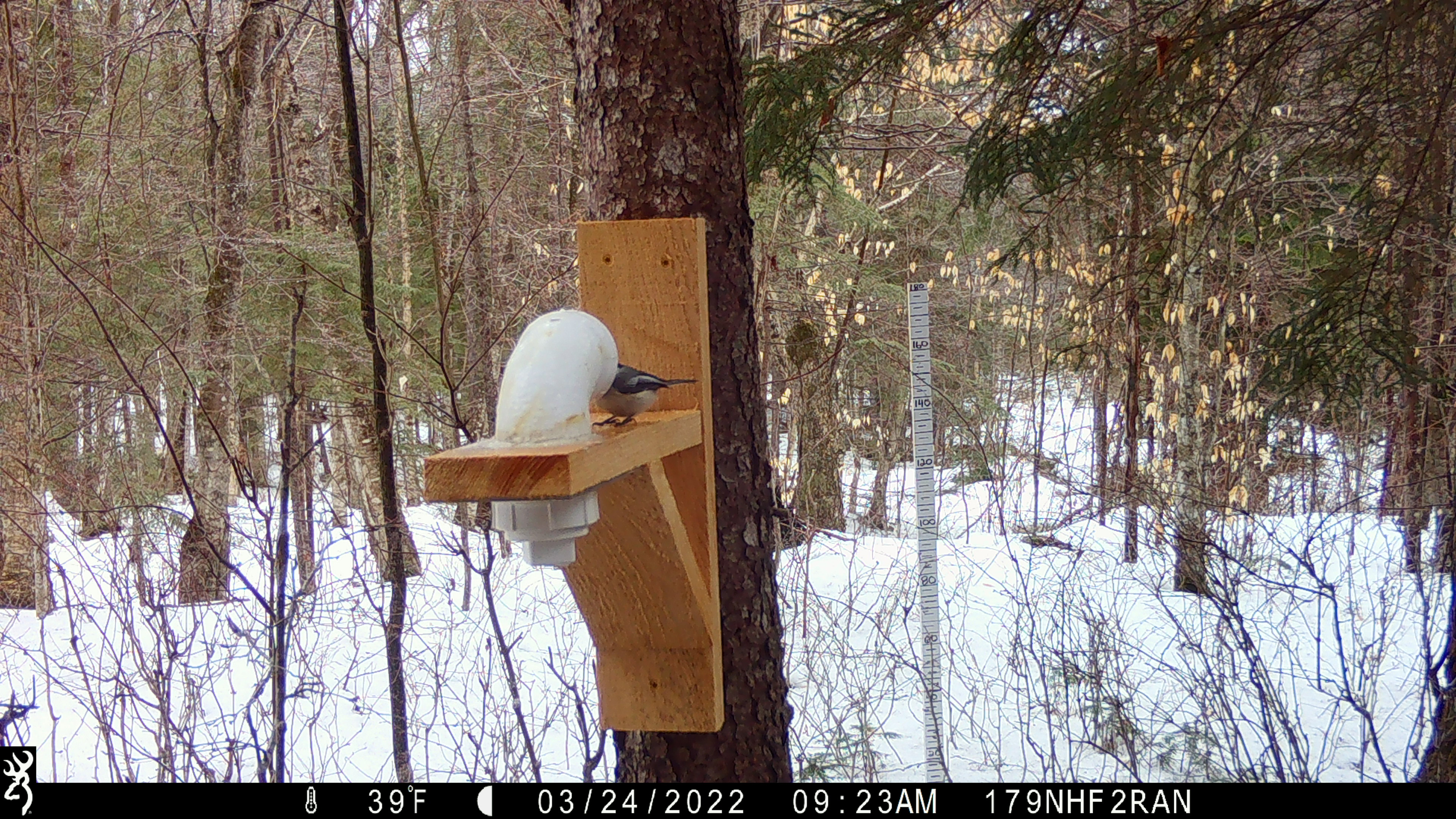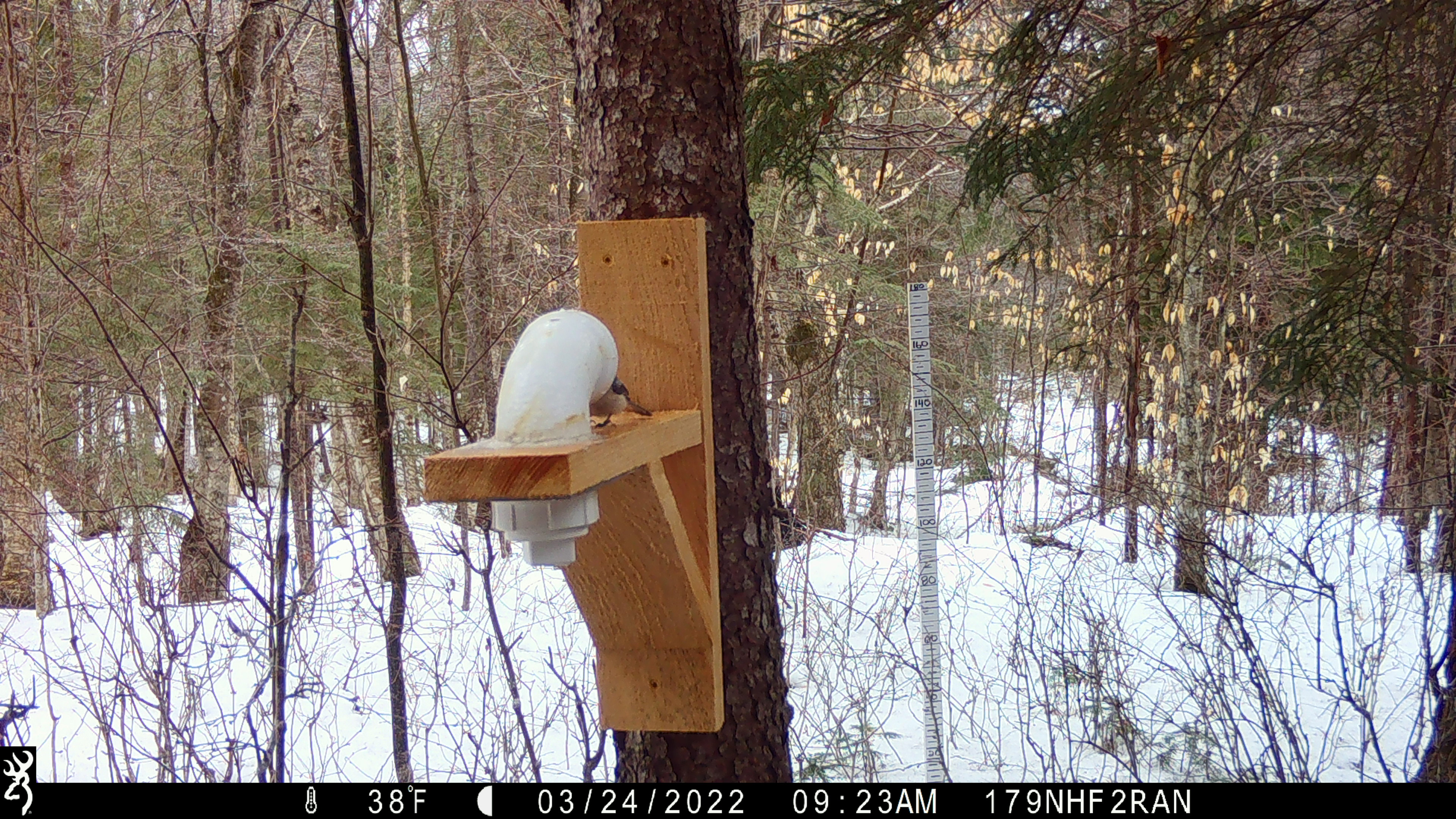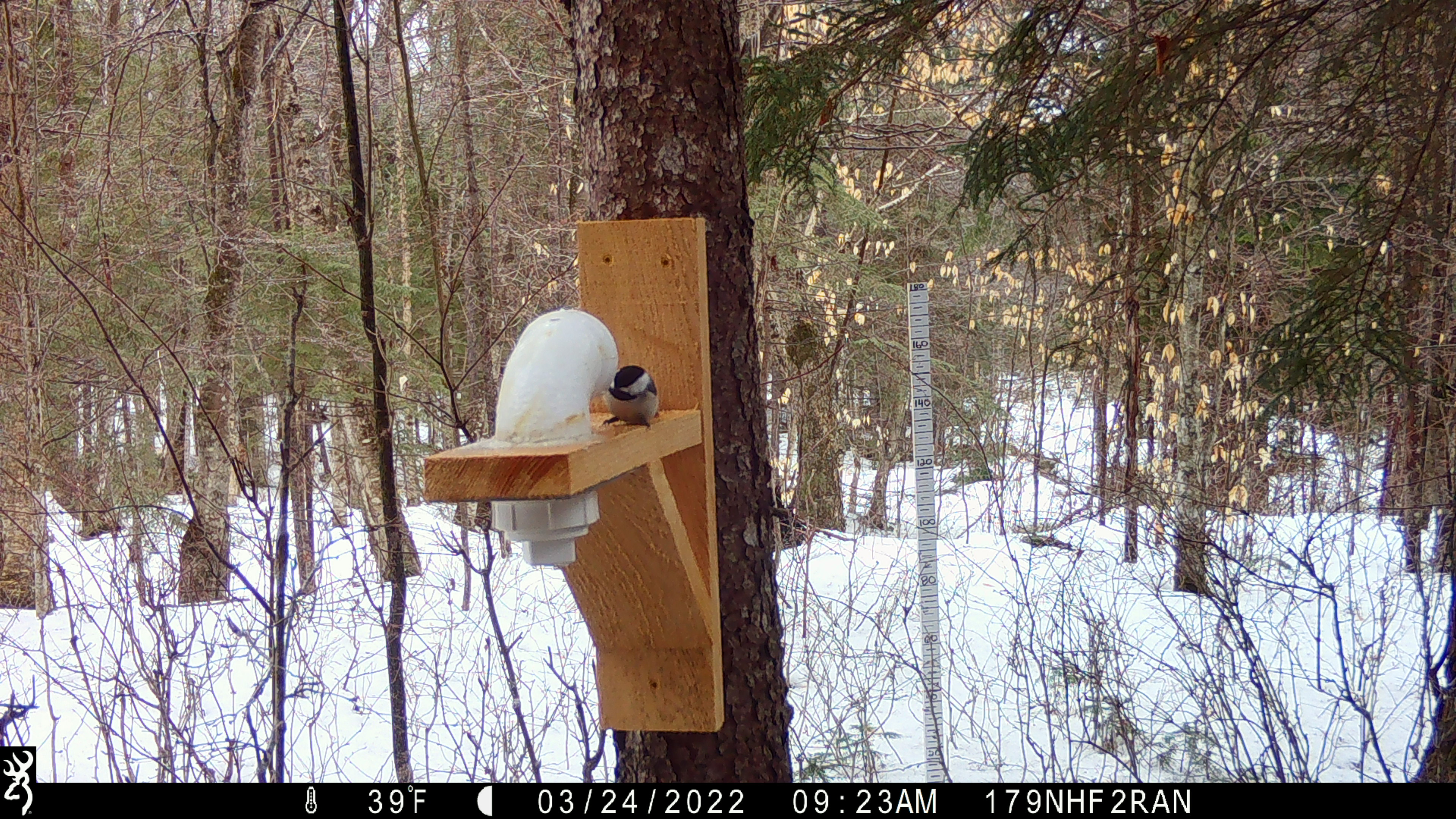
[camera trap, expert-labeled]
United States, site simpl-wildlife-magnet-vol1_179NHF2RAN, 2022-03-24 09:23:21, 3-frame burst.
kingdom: Animalia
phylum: Chordata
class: Aves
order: Passeriformes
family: Paridae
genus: Poecile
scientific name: Poecile atricapillus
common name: black-capped chickadee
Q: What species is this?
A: Black-capped chickadee (Poecile atricapillus).